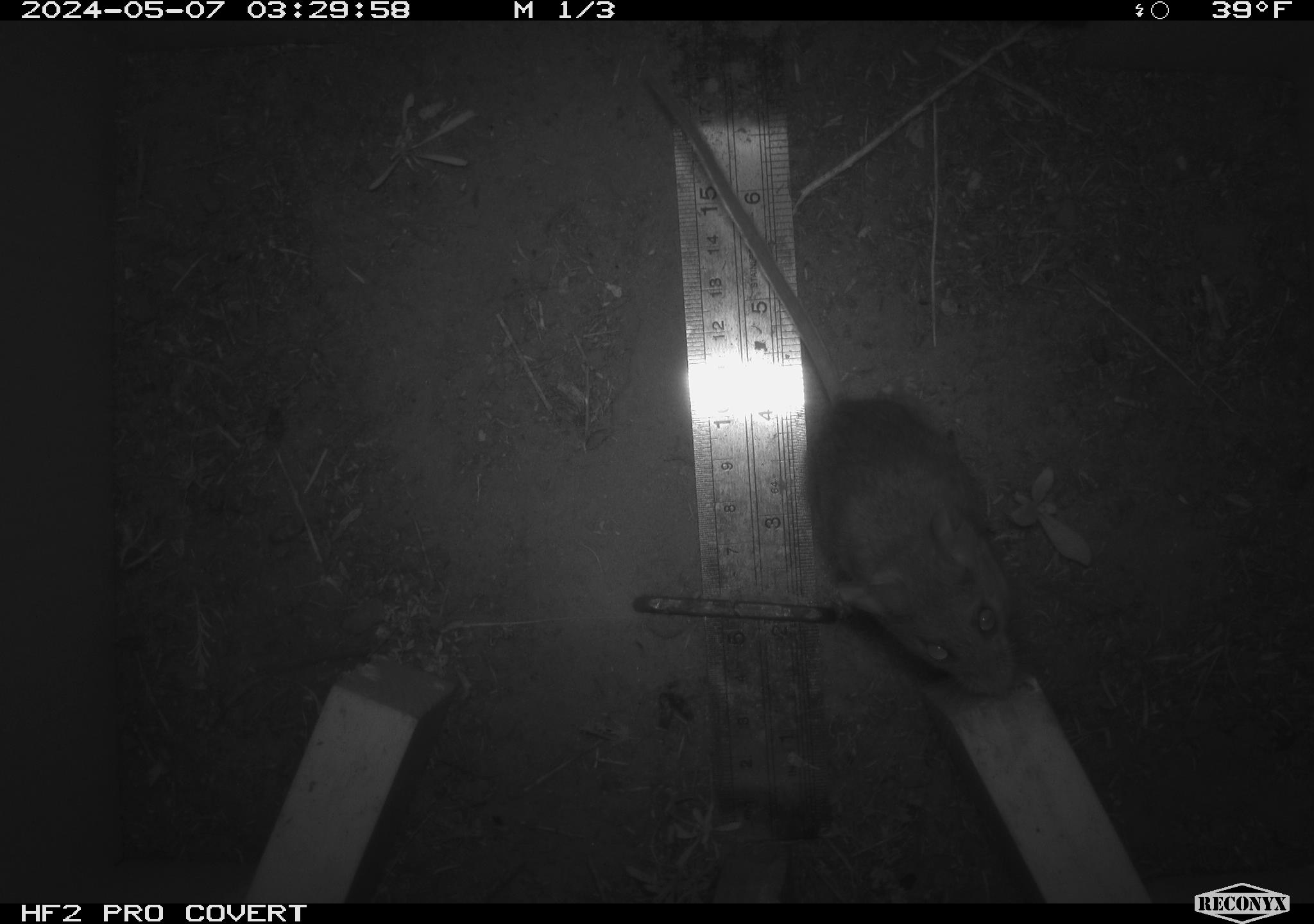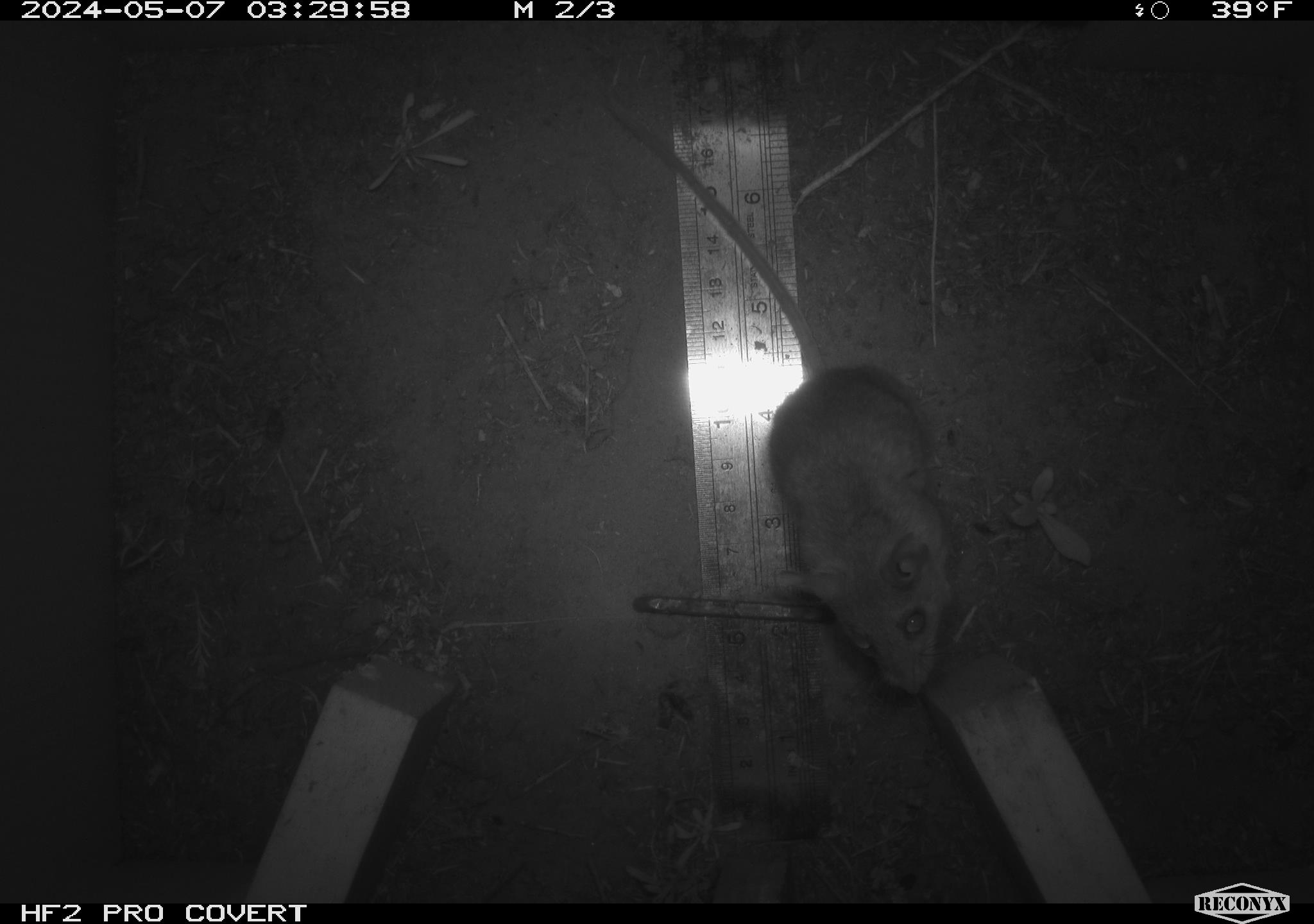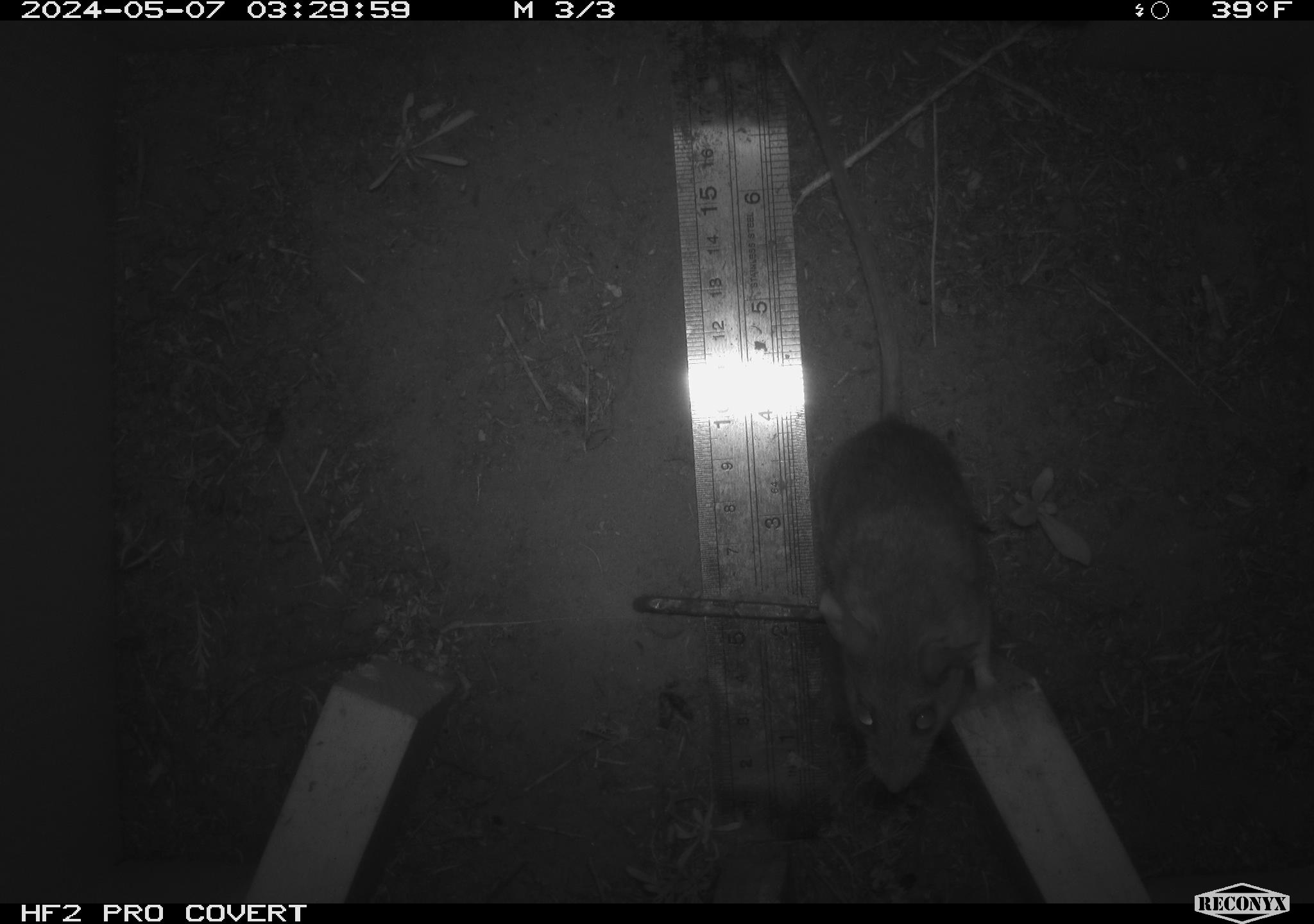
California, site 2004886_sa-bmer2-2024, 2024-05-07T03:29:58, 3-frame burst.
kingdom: Animalia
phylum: Chordata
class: Mammalia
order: Rodentia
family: Muridae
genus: Rattus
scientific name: Rattus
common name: rat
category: rattus species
Rattus species (rat) (Rattus).